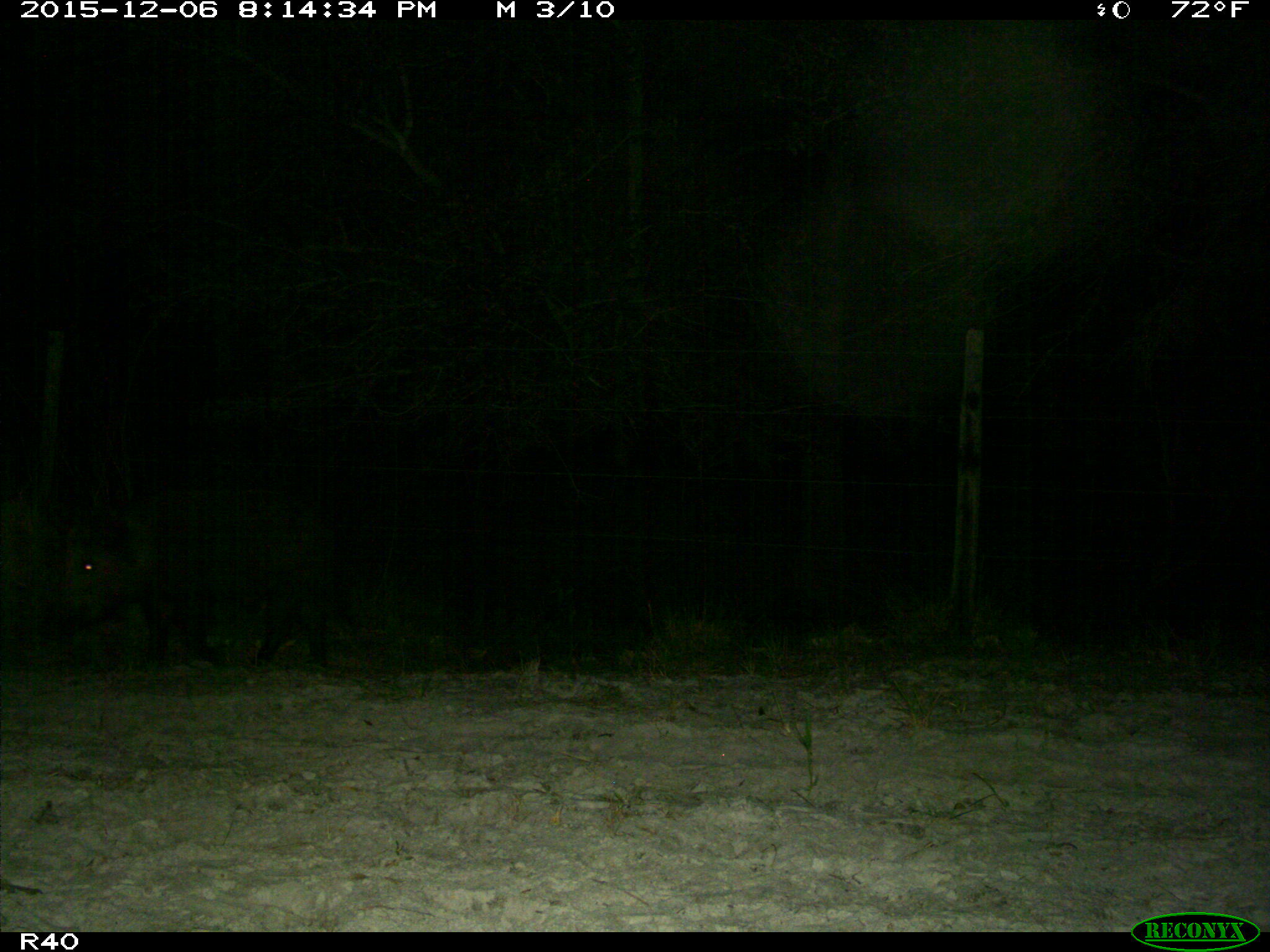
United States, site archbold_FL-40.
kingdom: Animalia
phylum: Chordata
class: Mammalia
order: Artiodactyla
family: Suidae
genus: Sus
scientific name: Sus scrofa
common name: wild boar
Sus scrofa (wild boar).